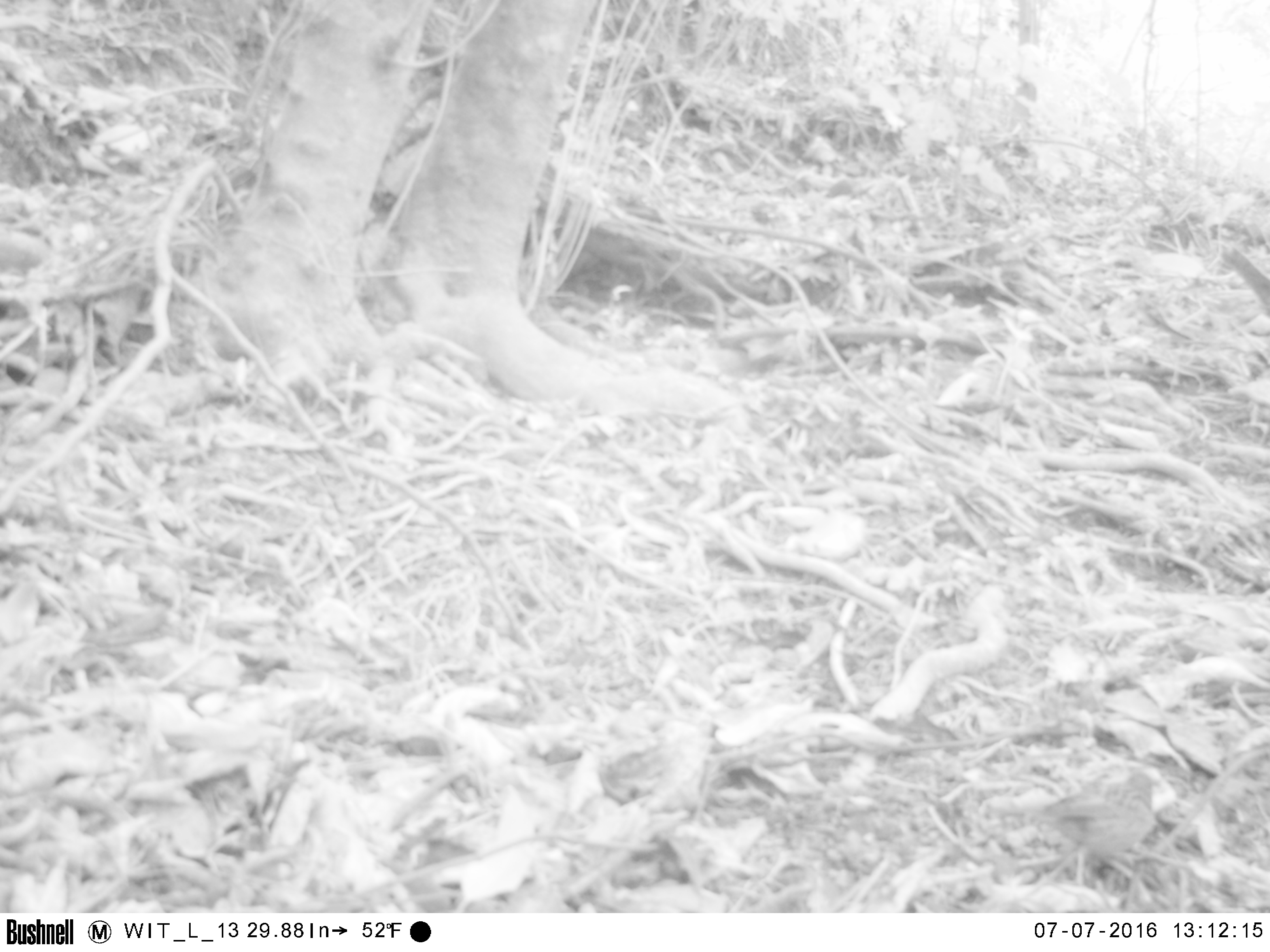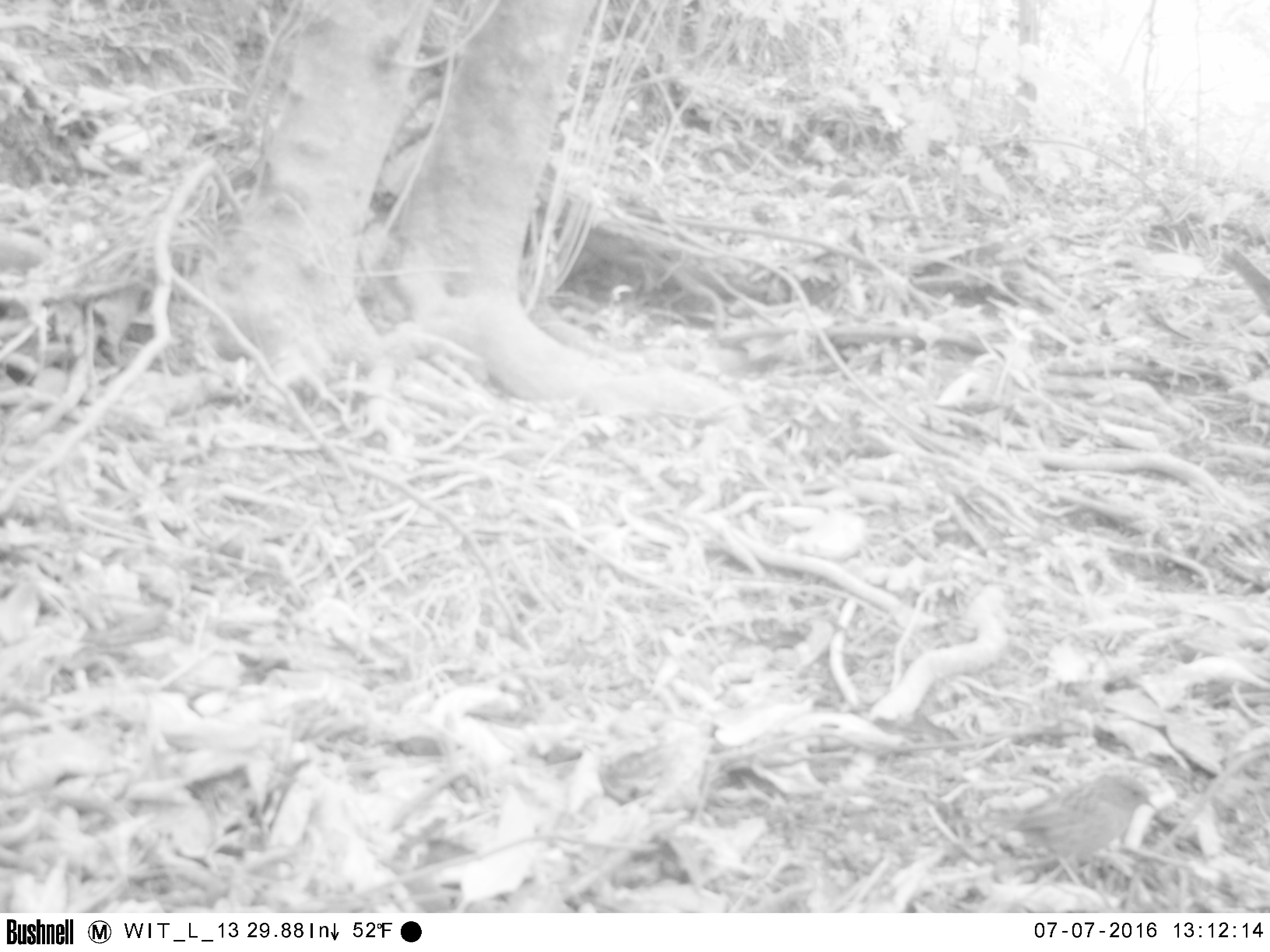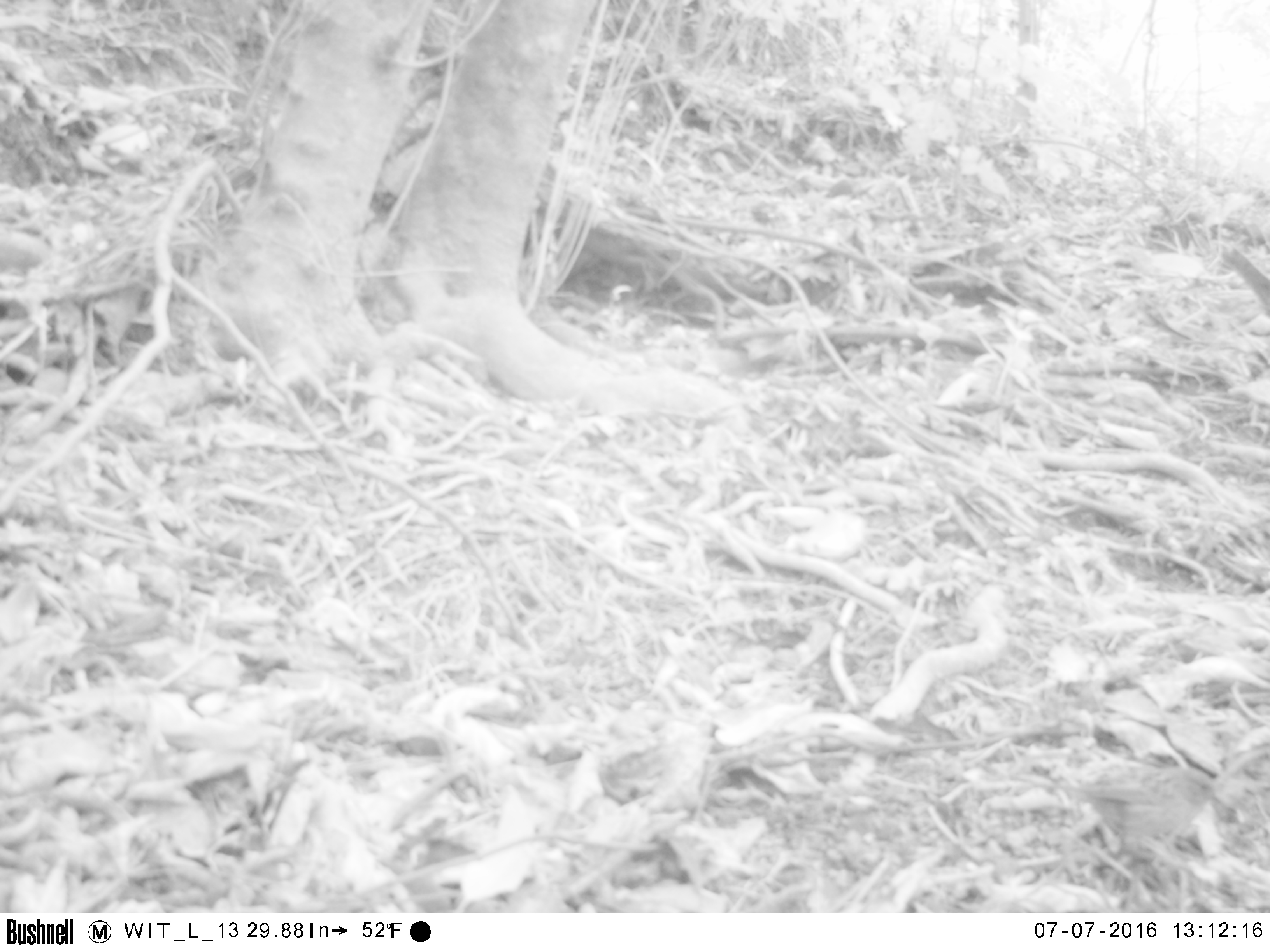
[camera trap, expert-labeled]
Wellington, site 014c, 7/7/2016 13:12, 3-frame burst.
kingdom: Animalia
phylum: Chordata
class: Aves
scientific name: Aves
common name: bird